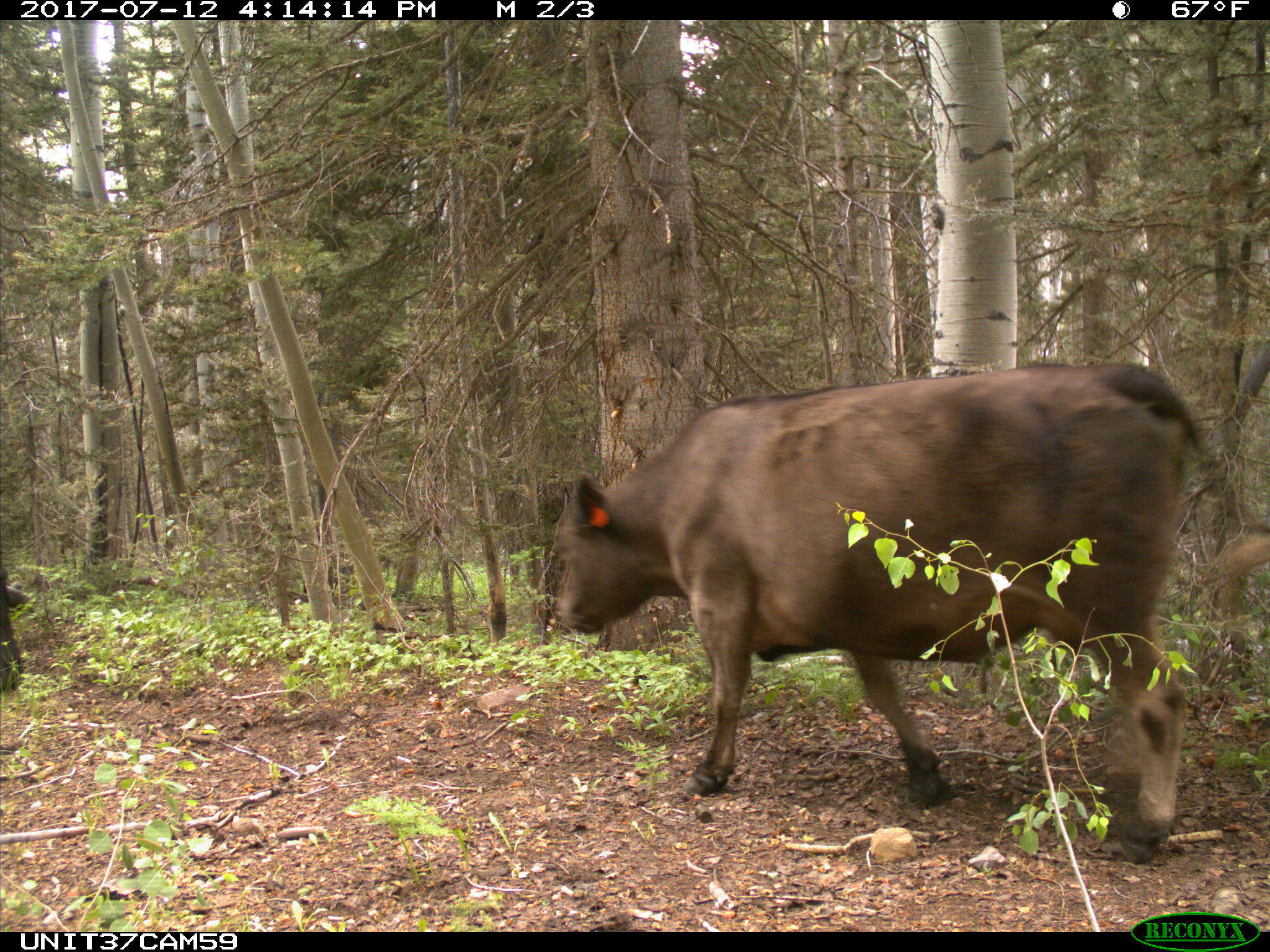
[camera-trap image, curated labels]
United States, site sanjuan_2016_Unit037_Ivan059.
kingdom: Animalia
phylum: Chordata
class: Mammalia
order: Artiodactyla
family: Bovidae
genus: Bos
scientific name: Bos taurus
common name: domestic cow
Bos taurus (domestic cow).